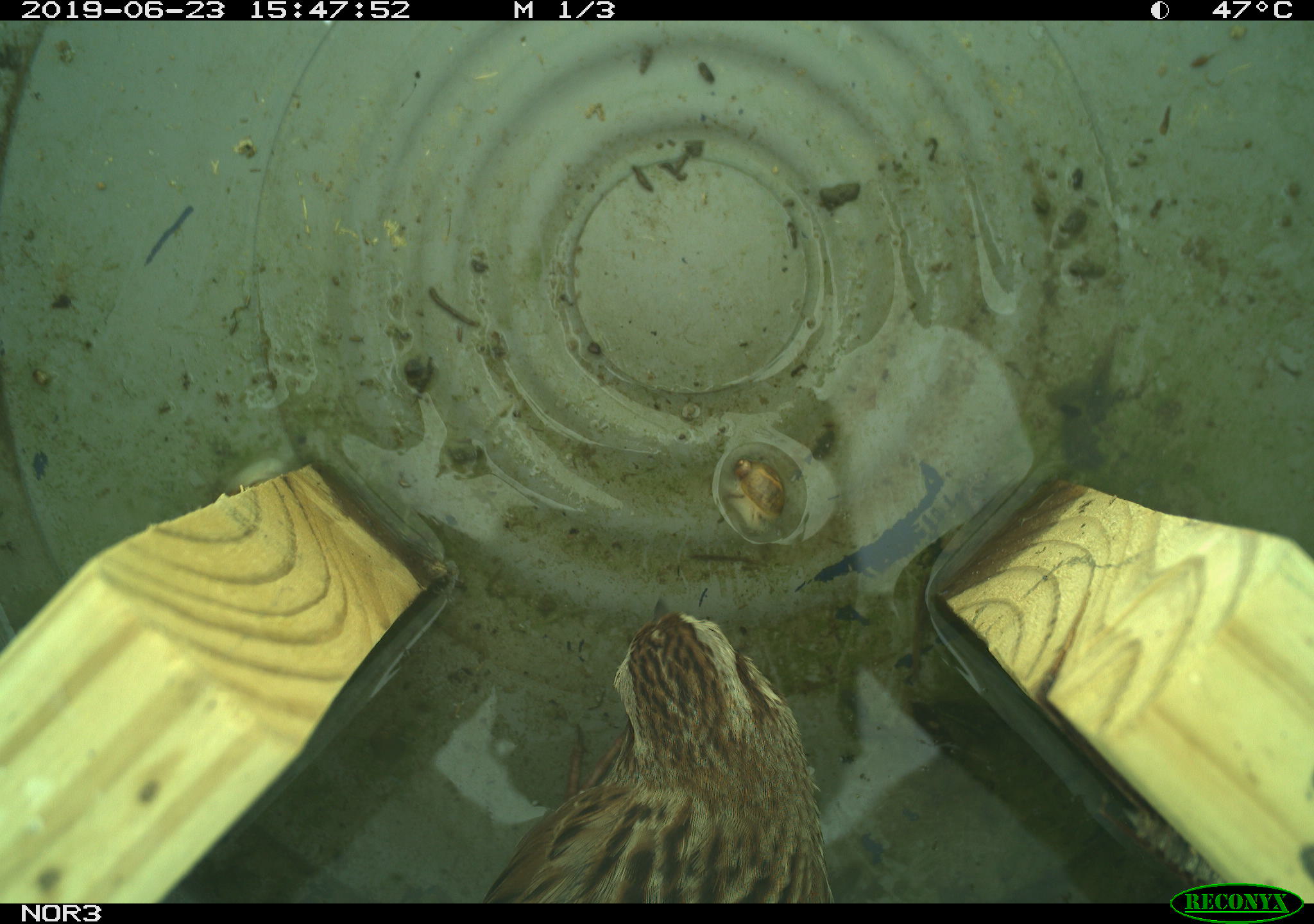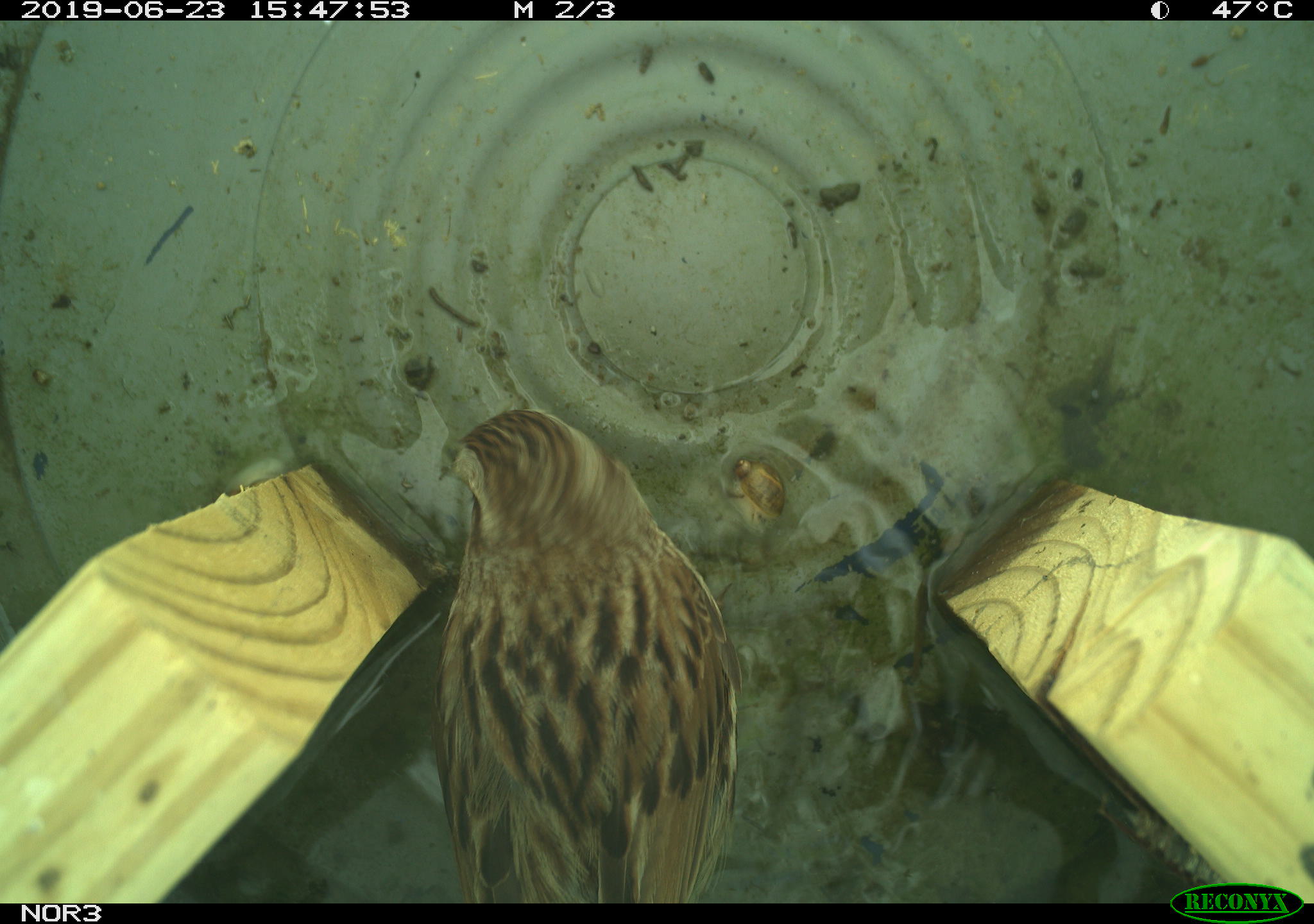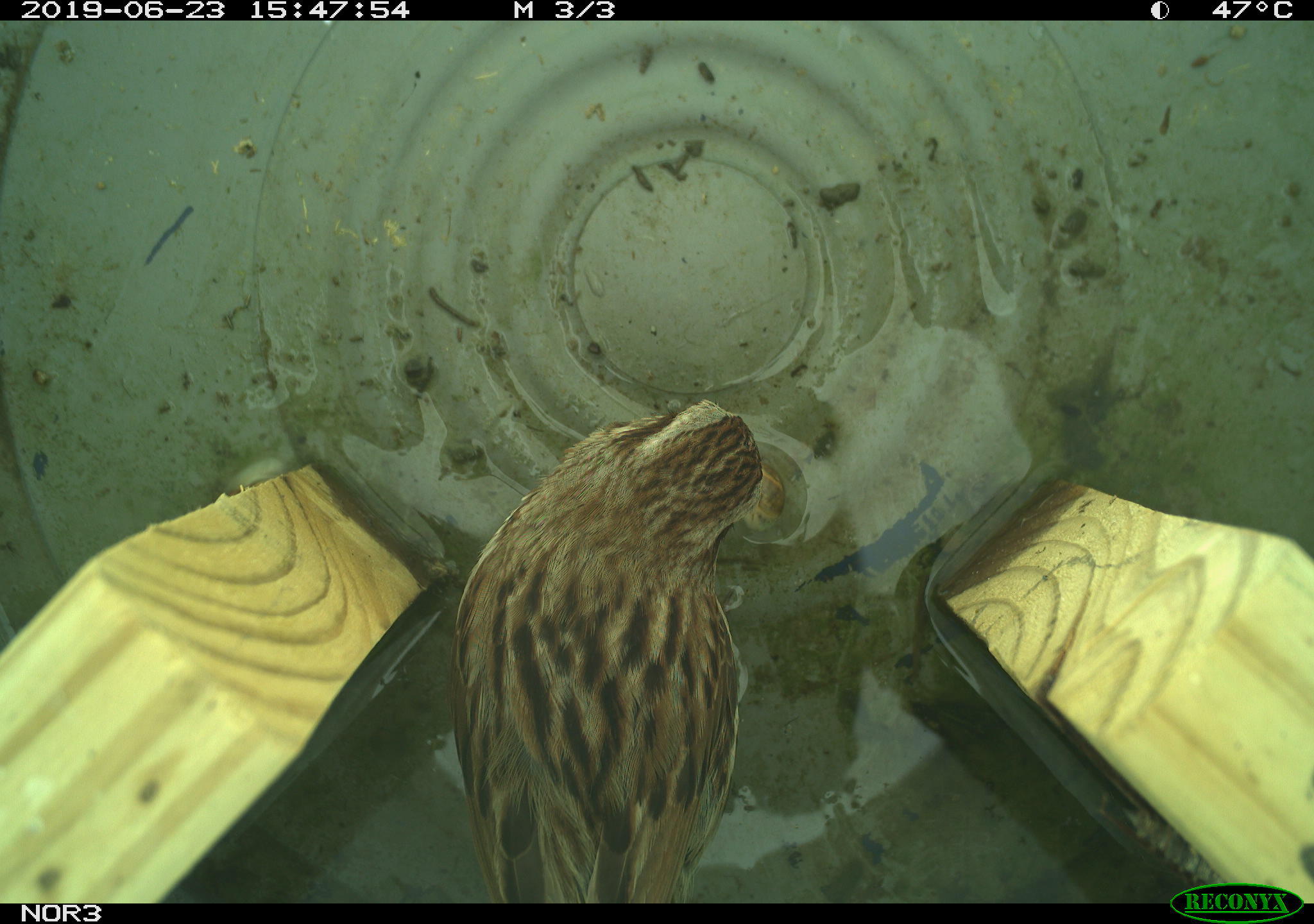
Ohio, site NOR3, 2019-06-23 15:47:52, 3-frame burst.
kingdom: Animalia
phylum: Chordata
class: Aves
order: Passeriformes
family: Passerellidae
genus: Melospiza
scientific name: Melospiza melodia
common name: song sparrow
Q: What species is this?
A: Song sparrow (Melospiza melodia).